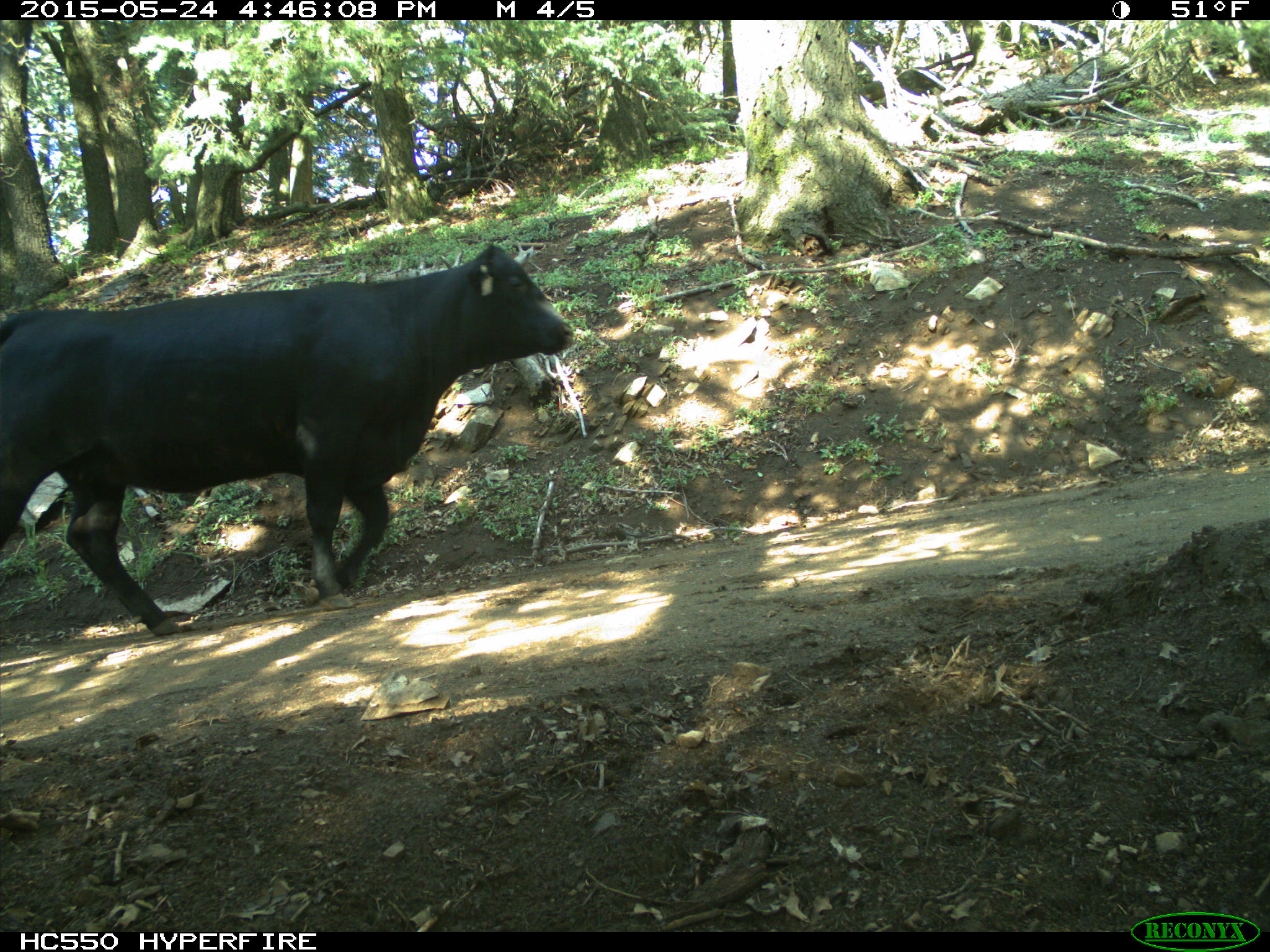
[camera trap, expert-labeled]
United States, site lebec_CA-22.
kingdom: Animalia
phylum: Chordata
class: Mammalia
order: Artiodactyla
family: Bovidae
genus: Bos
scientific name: Bos taurus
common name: domestic cow